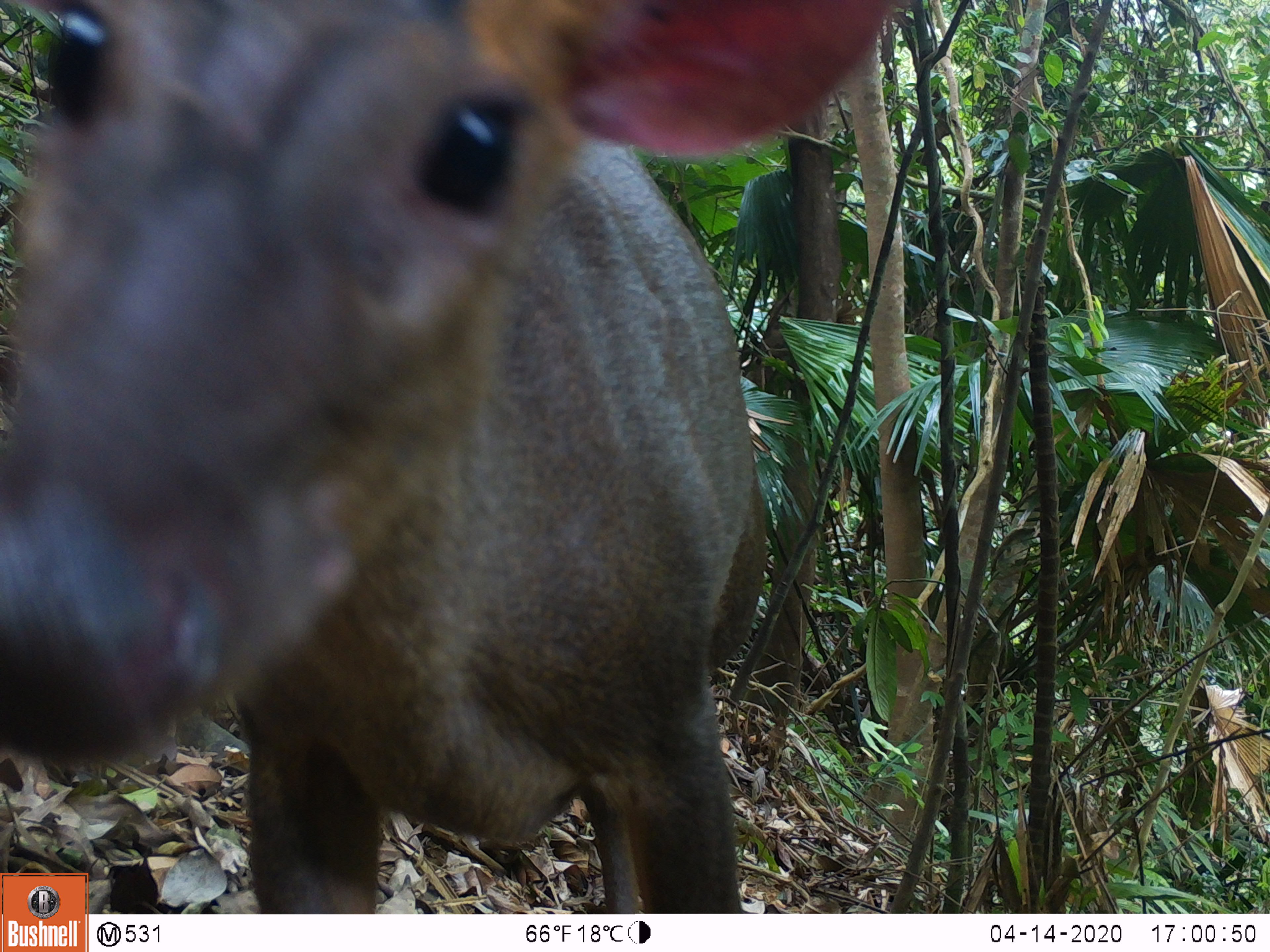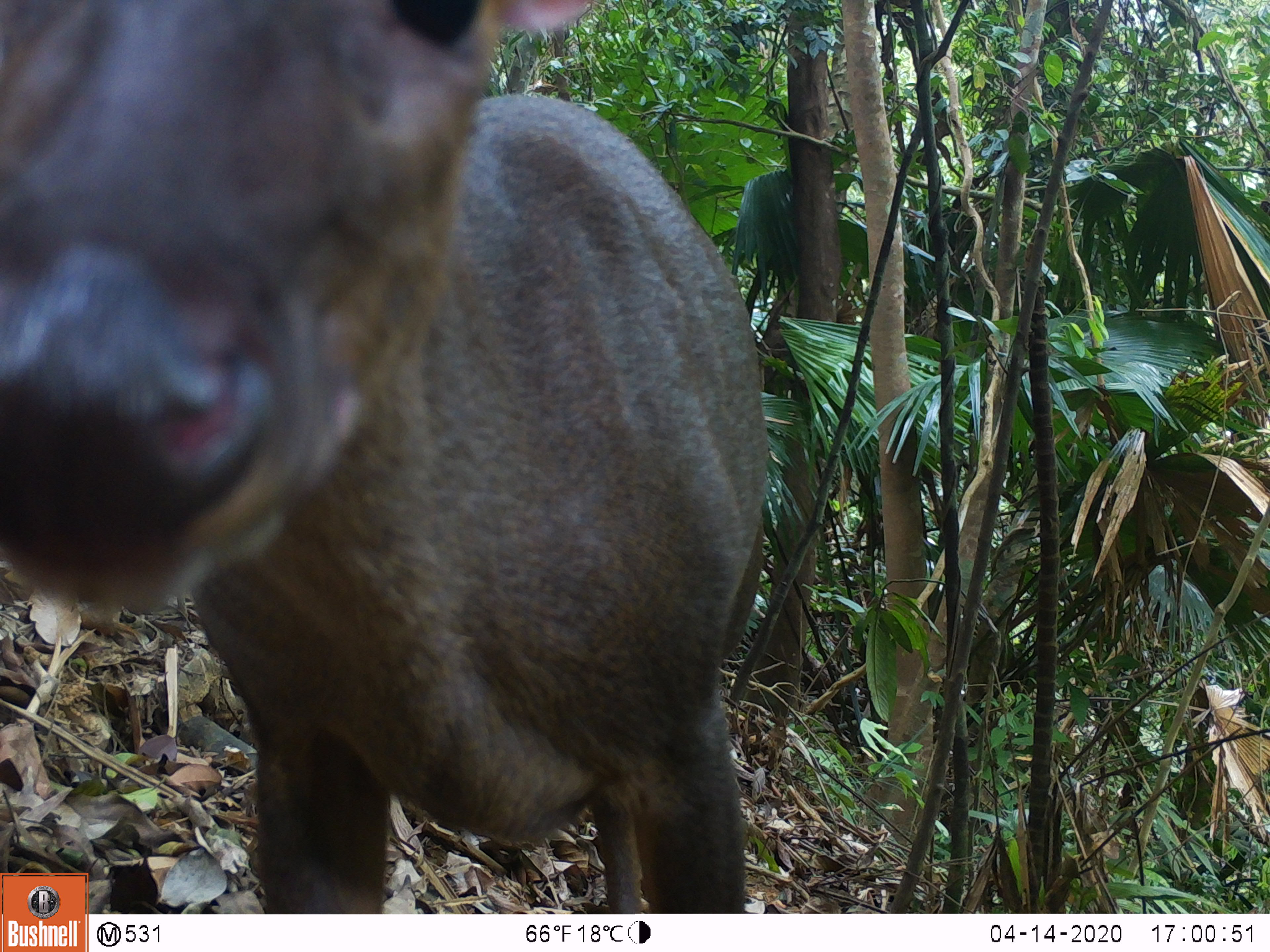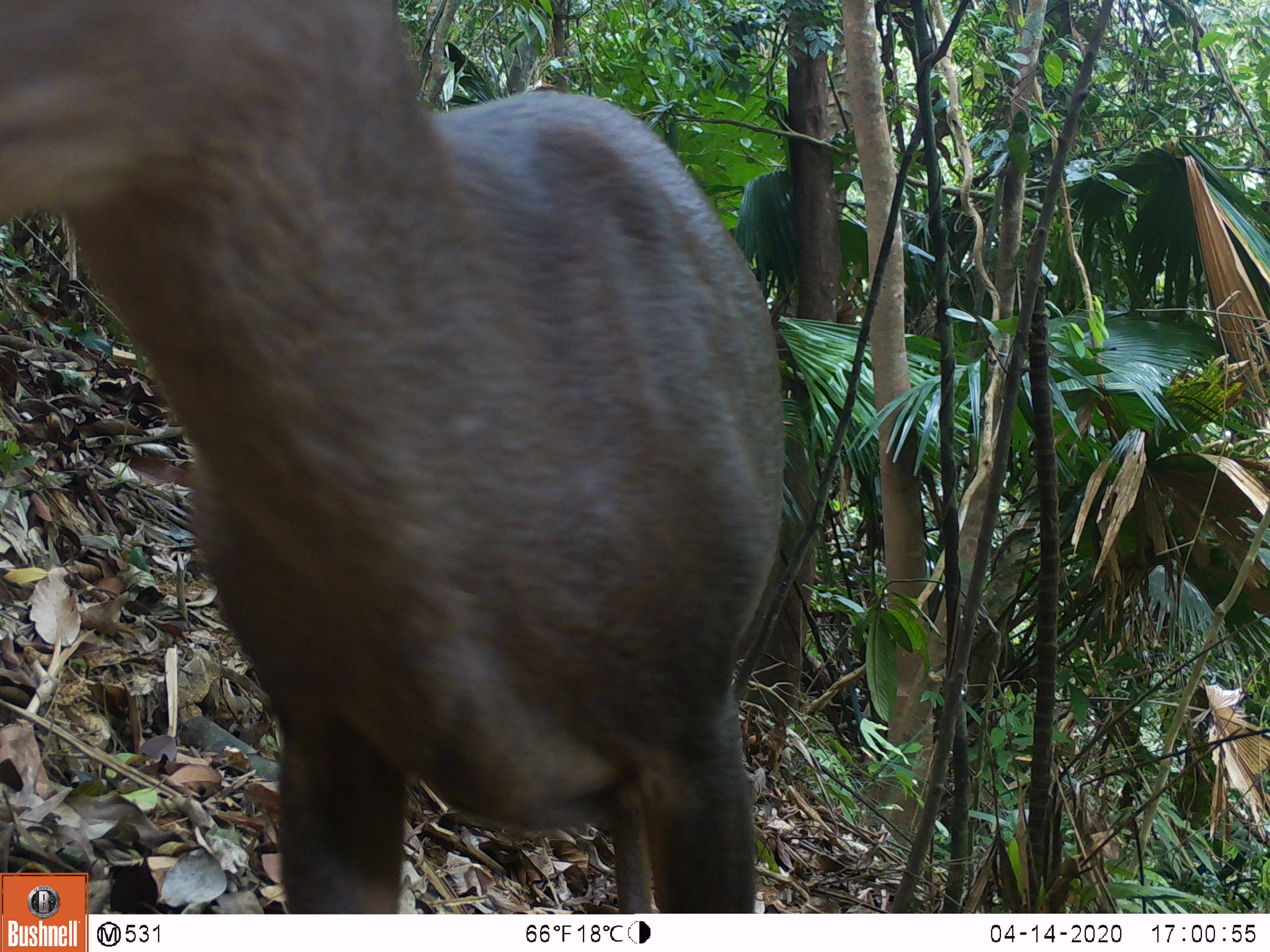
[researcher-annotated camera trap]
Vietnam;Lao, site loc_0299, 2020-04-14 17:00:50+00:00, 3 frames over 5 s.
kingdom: Animalia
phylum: Chordata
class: Mammalia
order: Artiodactyla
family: Cervidae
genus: Muntiacus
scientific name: Muntiacus rooseveltorum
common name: roosevelt's muntjac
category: roosevelts muntjac group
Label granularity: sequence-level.